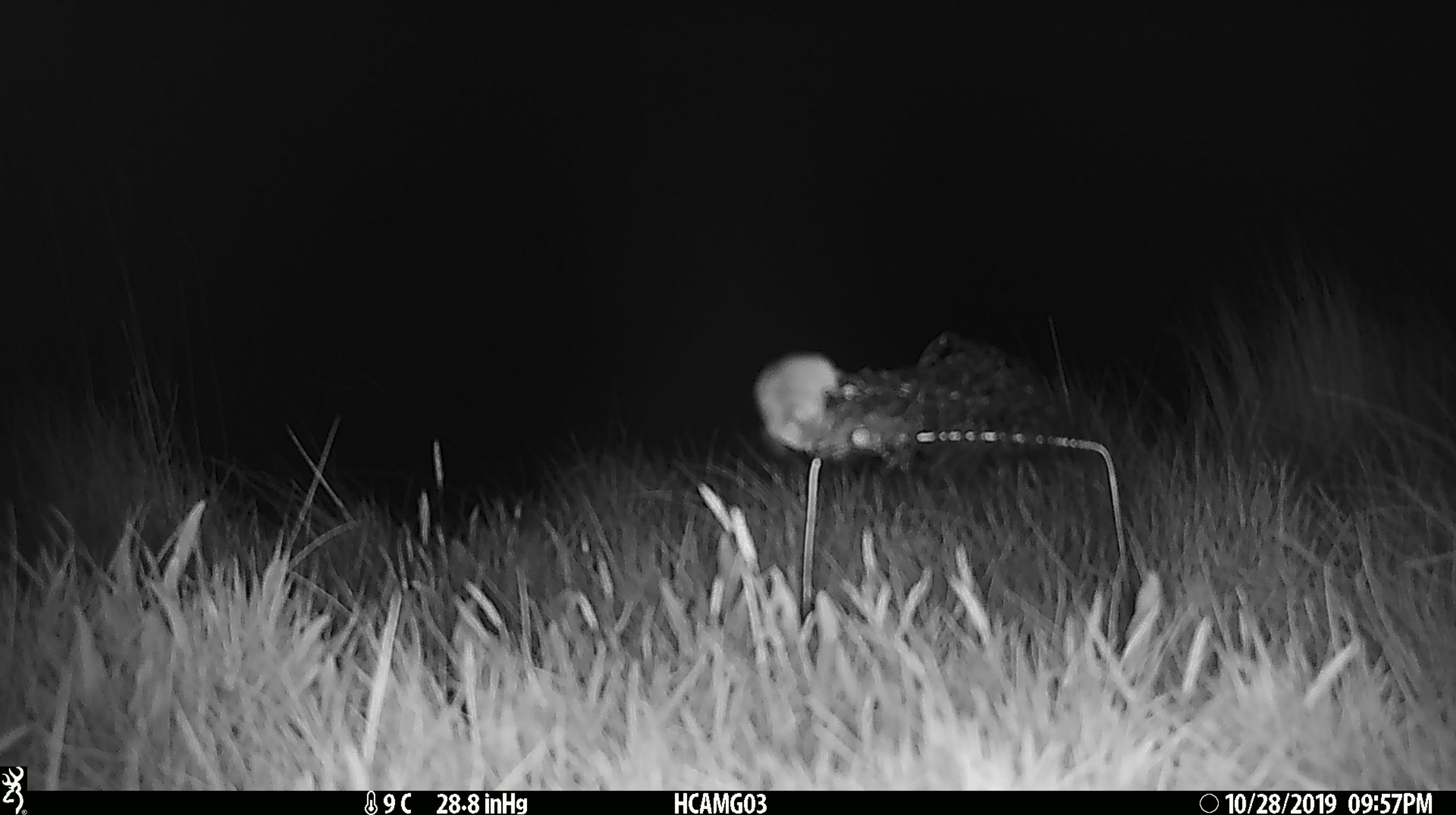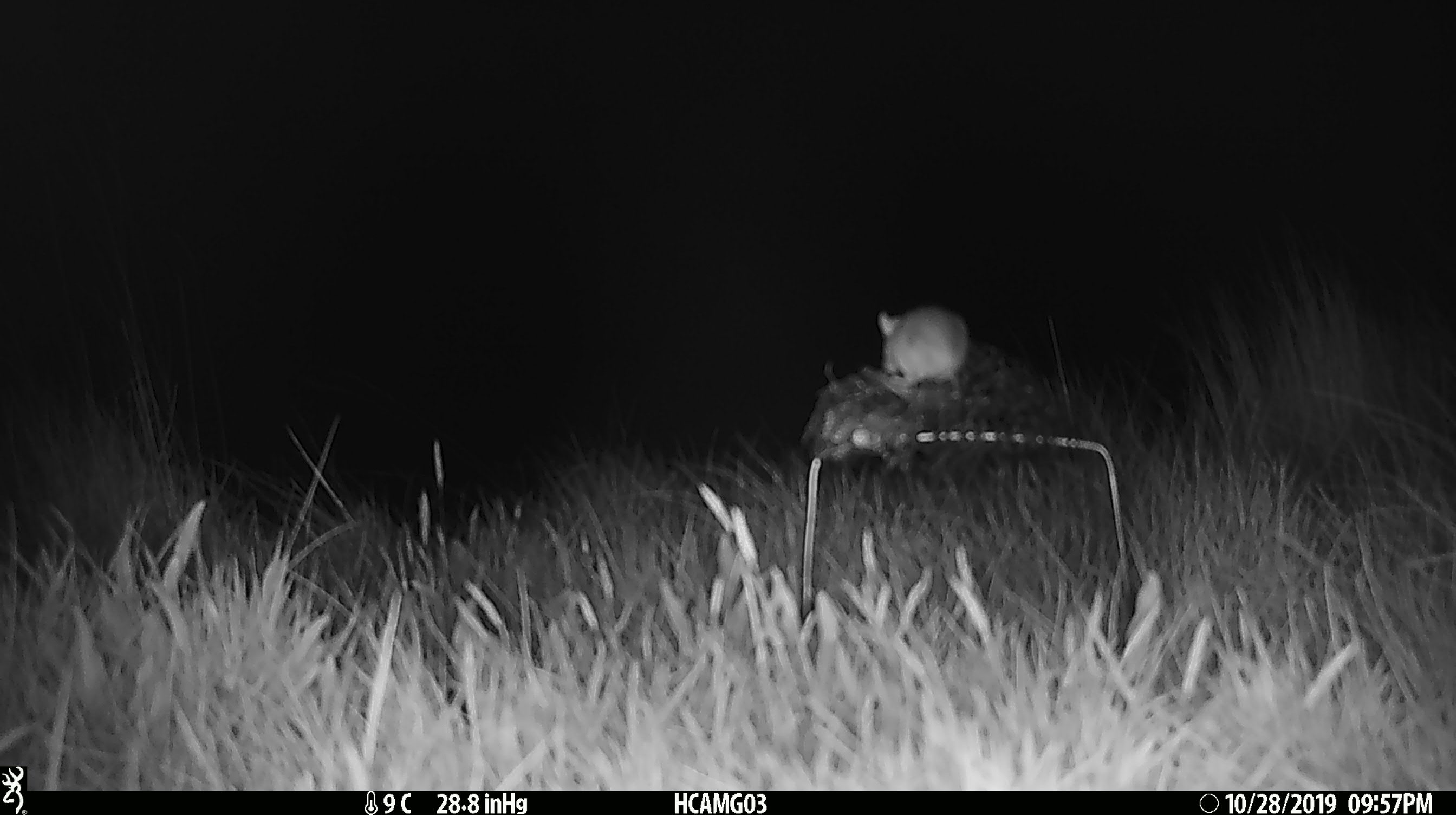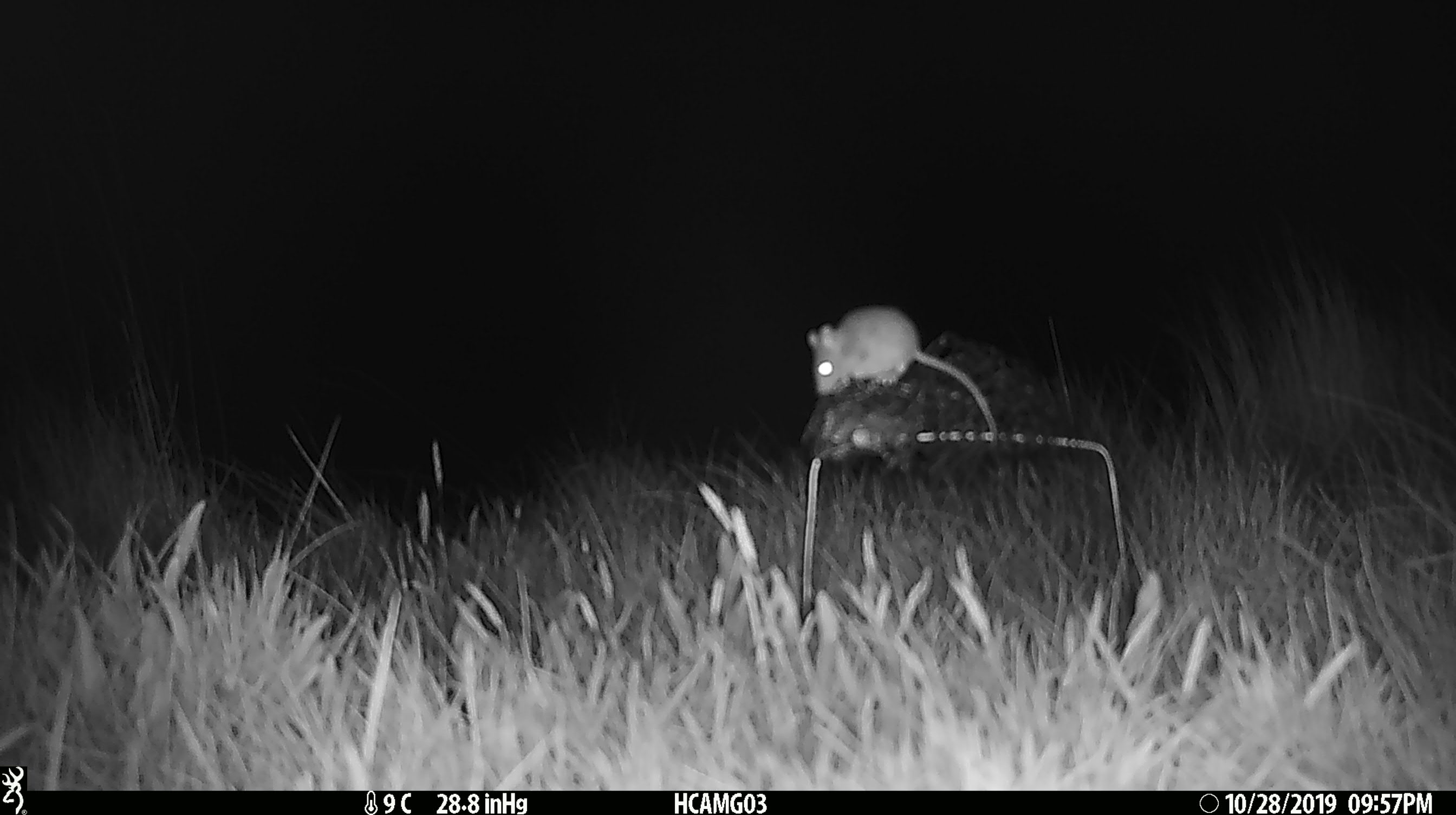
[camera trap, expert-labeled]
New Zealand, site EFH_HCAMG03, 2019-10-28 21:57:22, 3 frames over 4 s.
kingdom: Animalia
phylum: Chordata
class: Mammalia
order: Rodentia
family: Muridae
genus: Mus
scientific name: Mus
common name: mouse